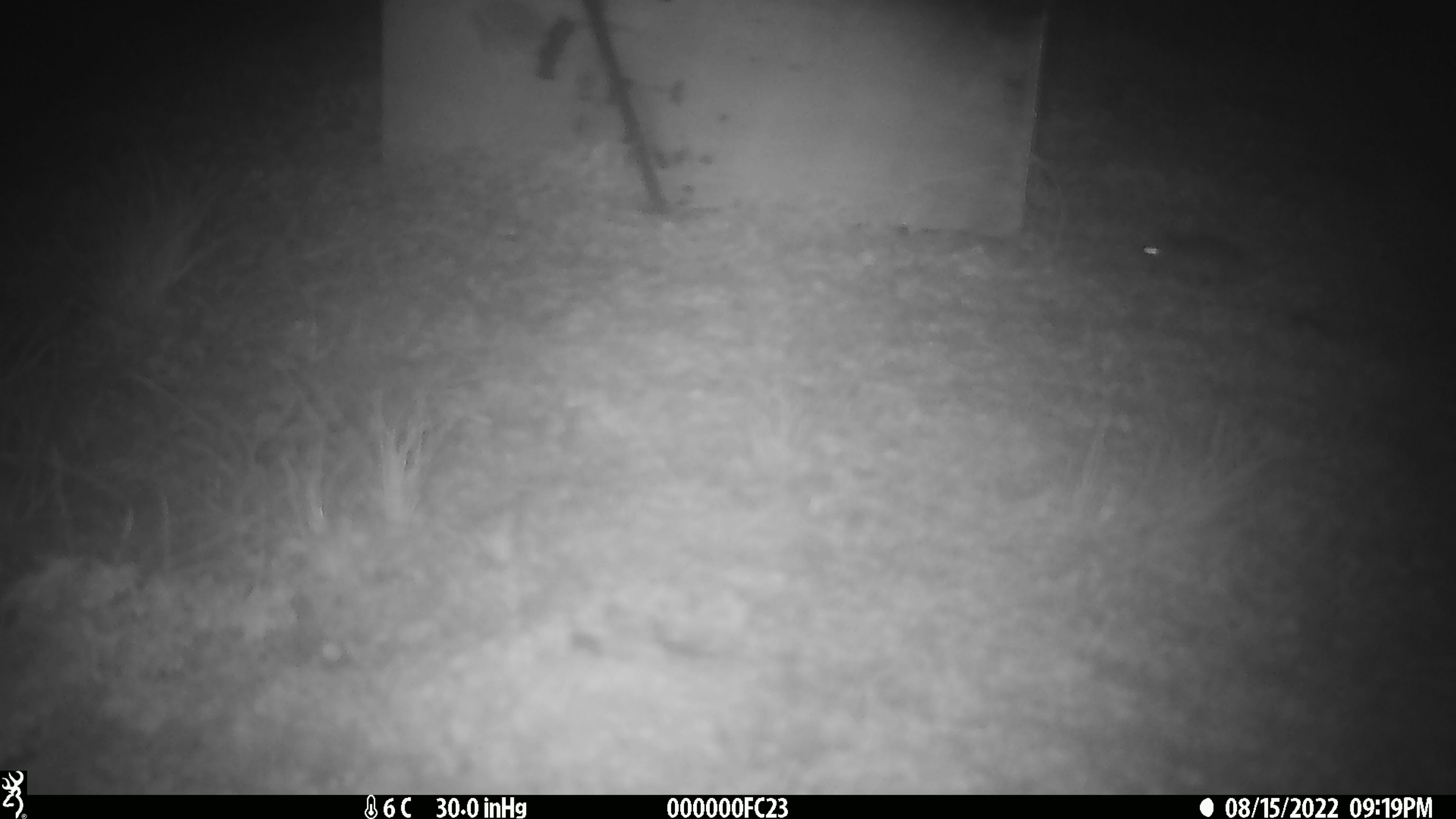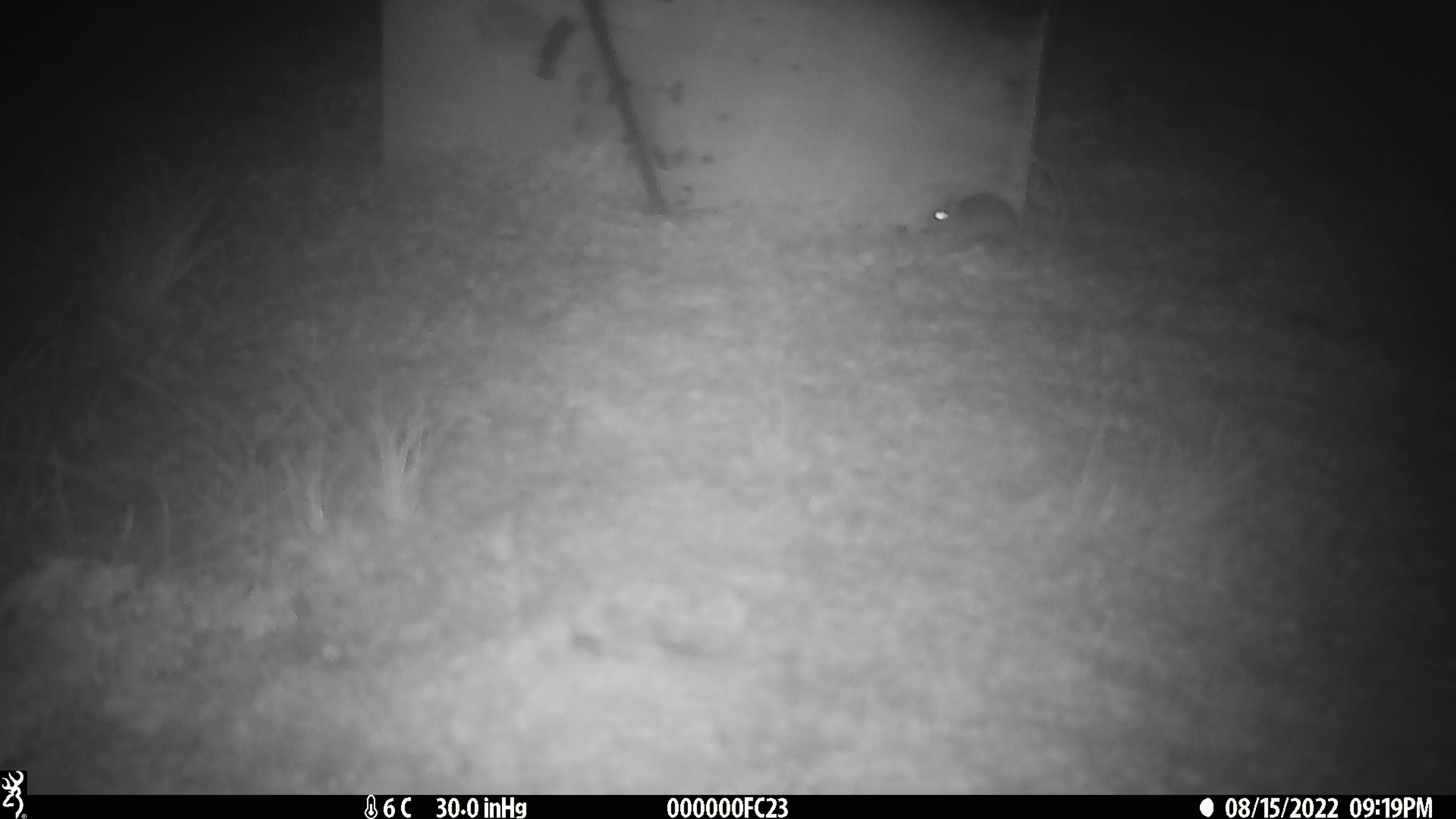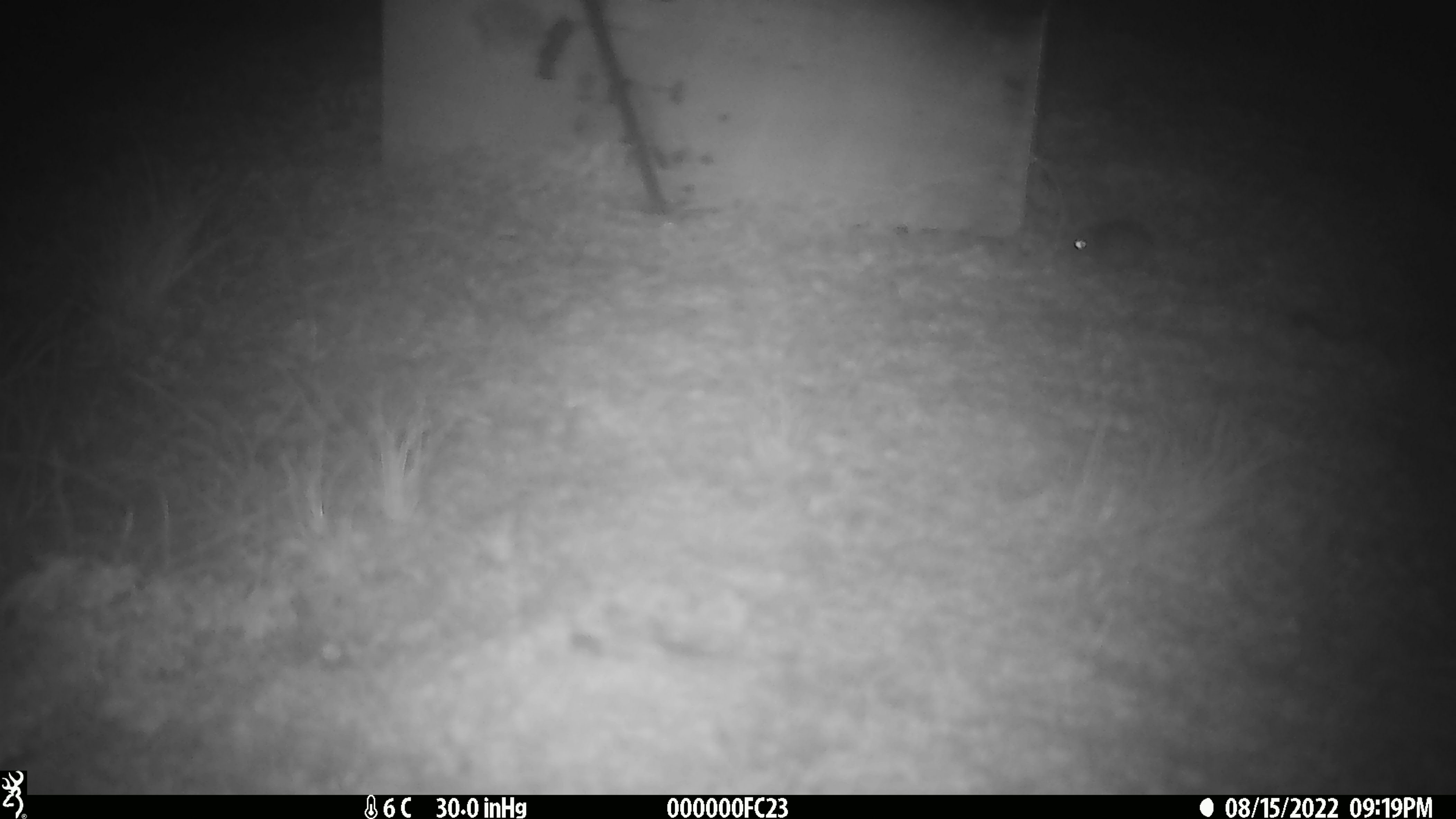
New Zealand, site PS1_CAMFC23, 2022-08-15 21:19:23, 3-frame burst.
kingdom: Animalia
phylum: Chordata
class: Mammalia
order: Rodentia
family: Muridae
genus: Mus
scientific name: Mus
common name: mouse